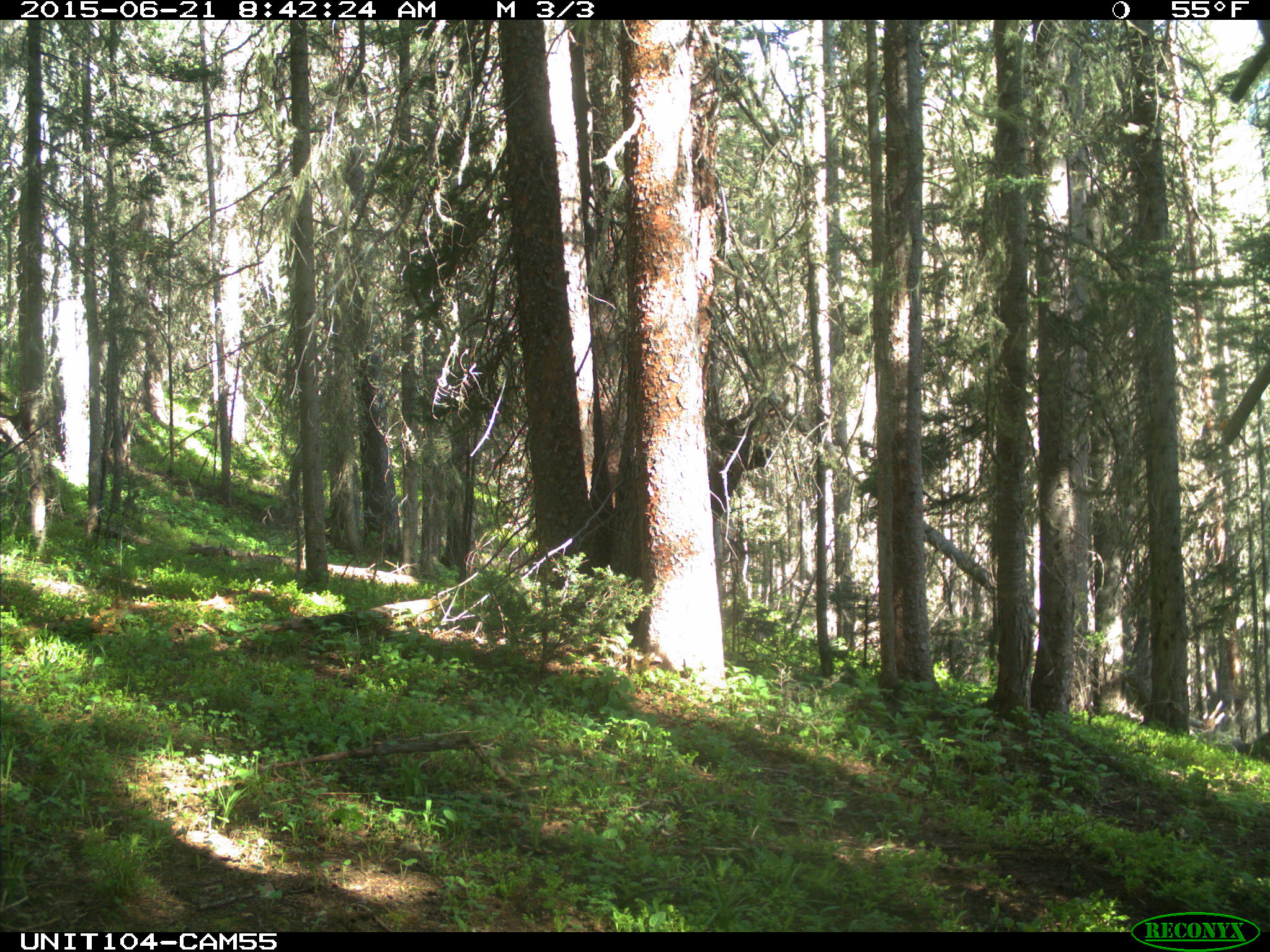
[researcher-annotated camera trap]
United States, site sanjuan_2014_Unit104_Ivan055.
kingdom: Animalia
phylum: Chordata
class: Mammalia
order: Artiodactyla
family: Cervidae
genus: Cervus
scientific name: Cervus elaphus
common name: red deer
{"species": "Cervus elaphus (red deer)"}